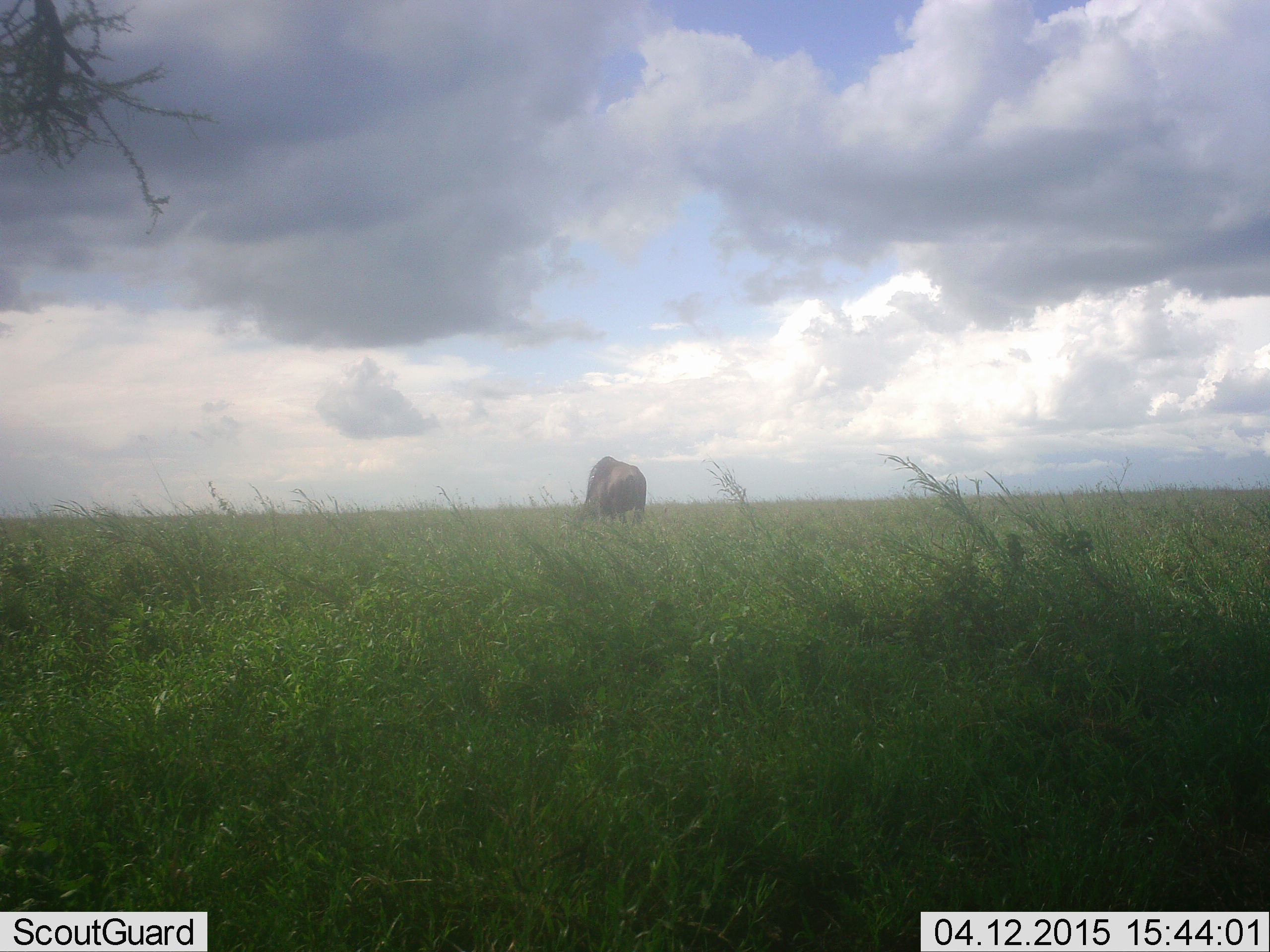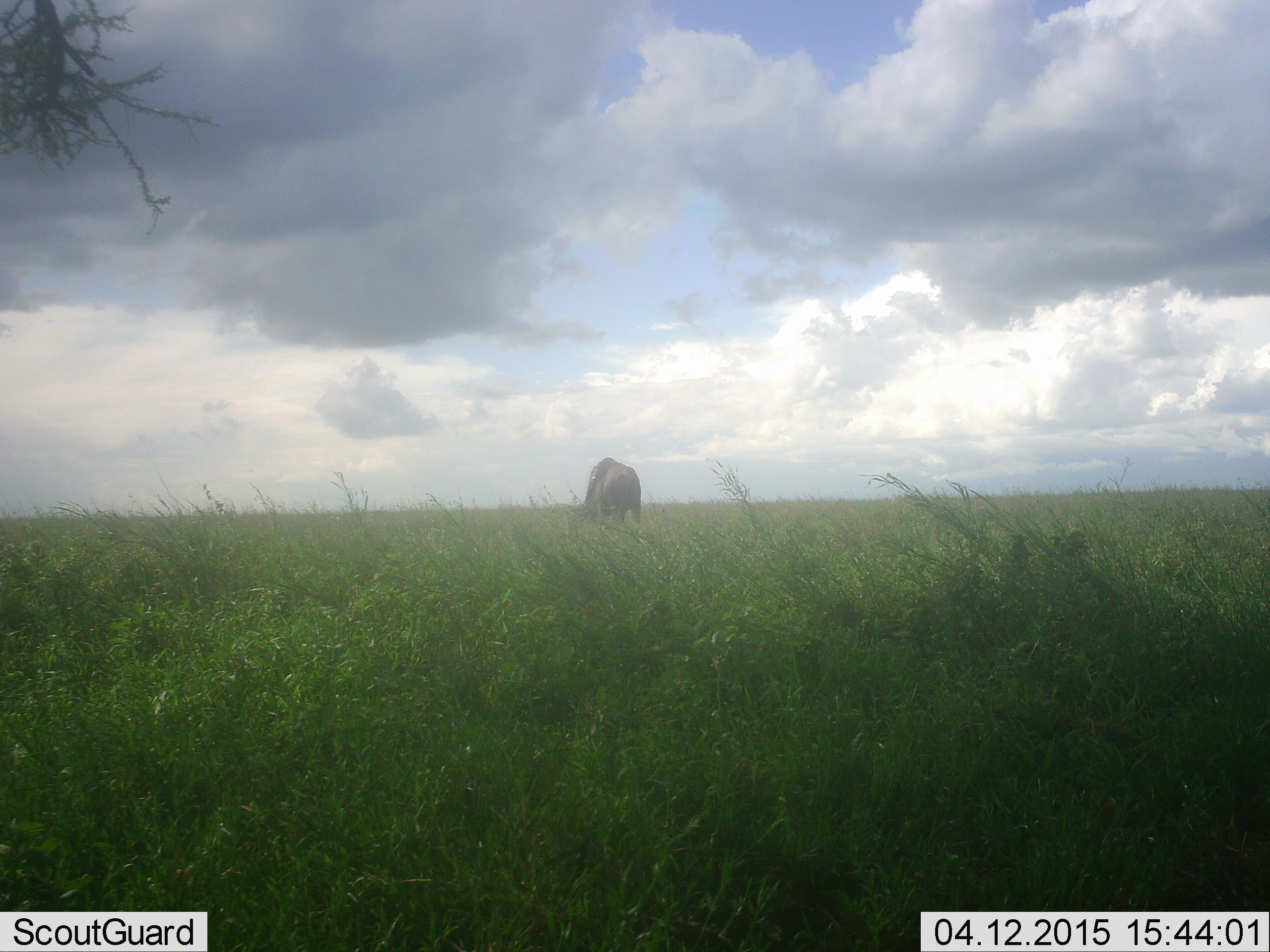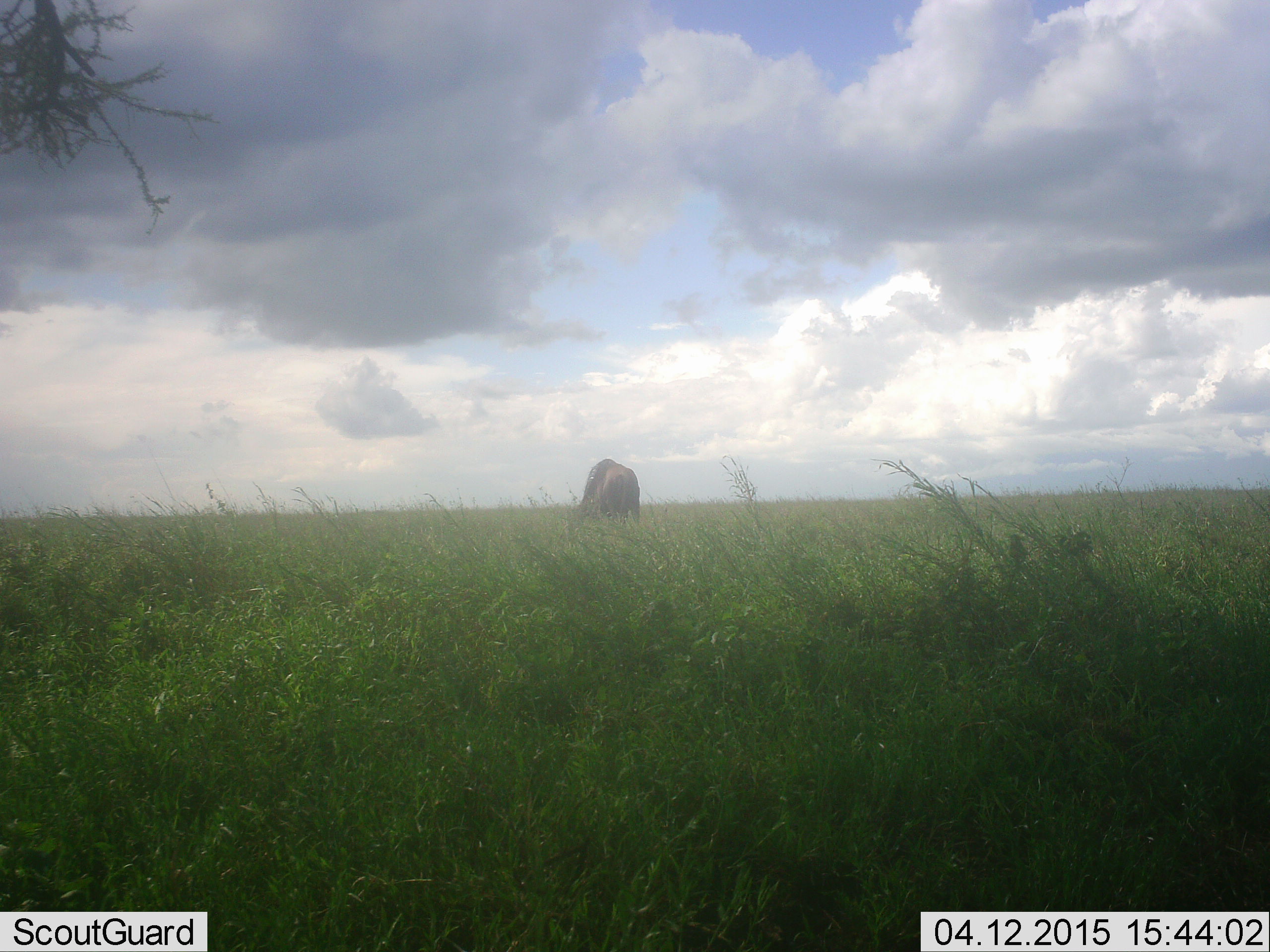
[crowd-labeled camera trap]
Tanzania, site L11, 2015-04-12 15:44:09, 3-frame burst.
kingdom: Animalia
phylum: Chordata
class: Mammalia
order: Artiodactyla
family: Bovidae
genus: Connochaetes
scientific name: Connochaetes taurinus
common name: blue wildebeest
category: wildebeest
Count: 1.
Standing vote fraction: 22%.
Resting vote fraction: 0%.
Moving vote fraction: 0%.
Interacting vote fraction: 0%.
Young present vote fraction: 0%.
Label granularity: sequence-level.